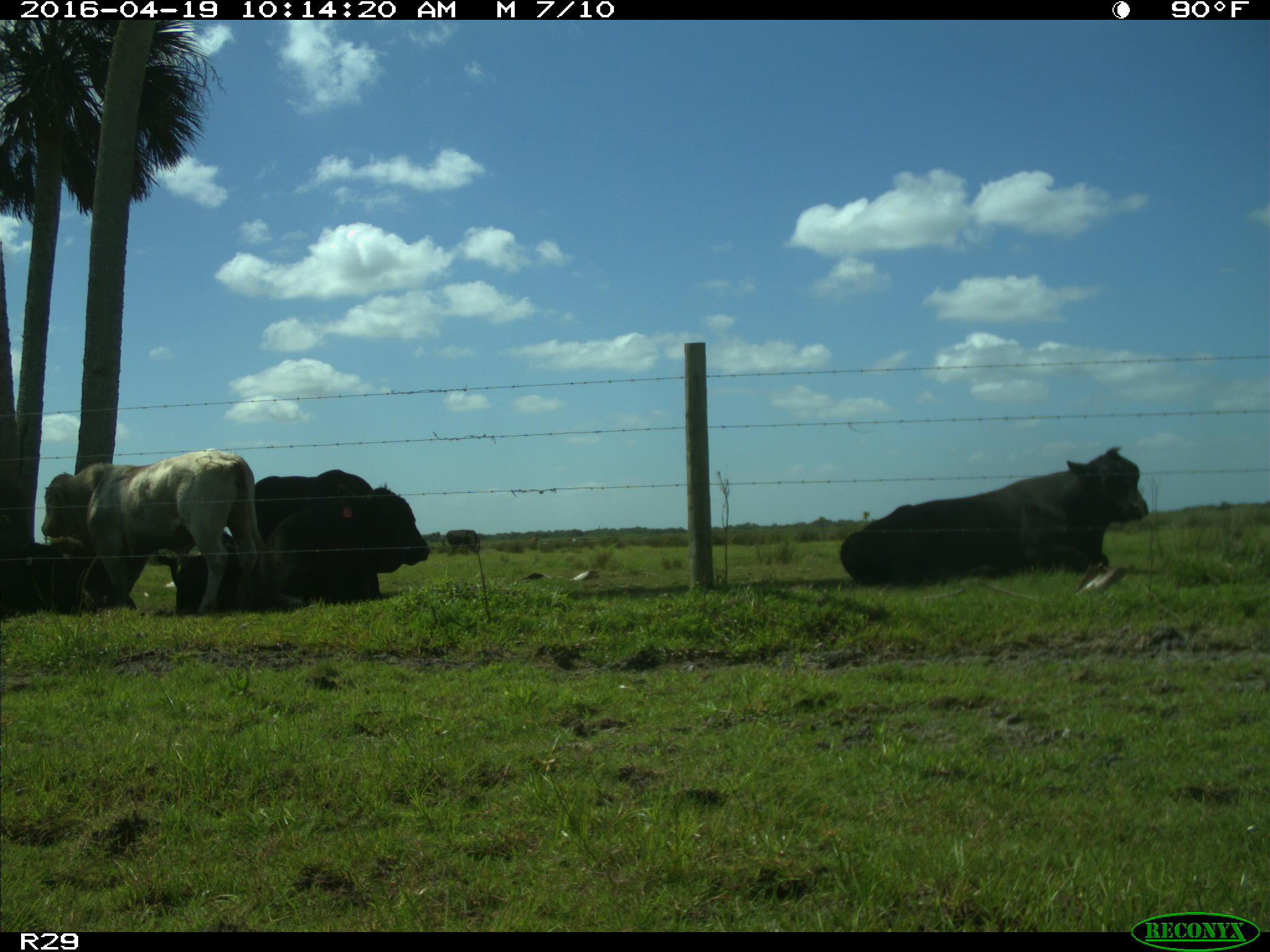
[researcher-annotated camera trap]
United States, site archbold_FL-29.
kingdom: Animalia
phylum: Chordata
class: Mammalia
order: Artiodactyla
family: Bovidae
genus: Bos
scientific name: Bos taurus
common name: domestic cow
Bos taurus (domestic cow).